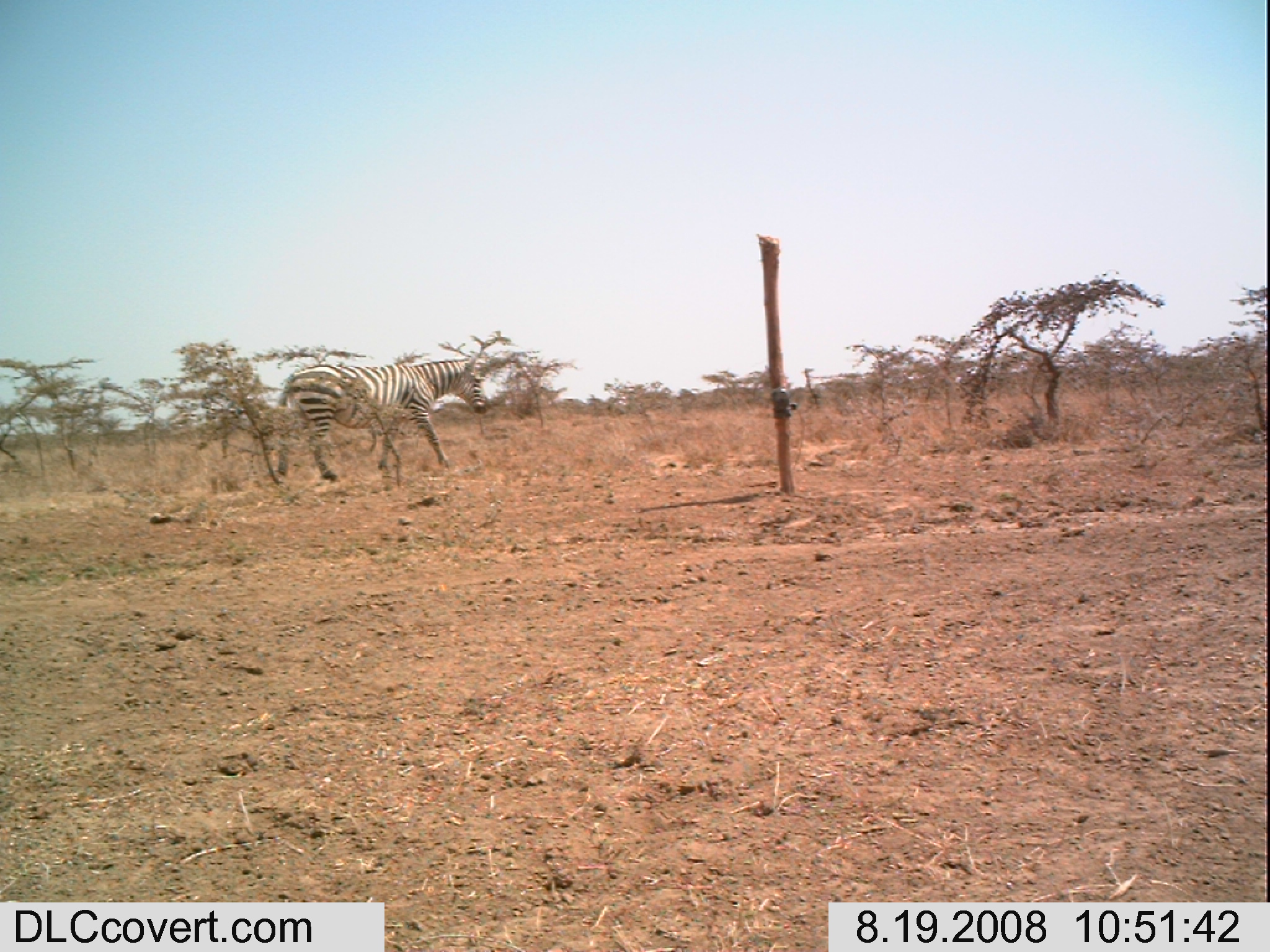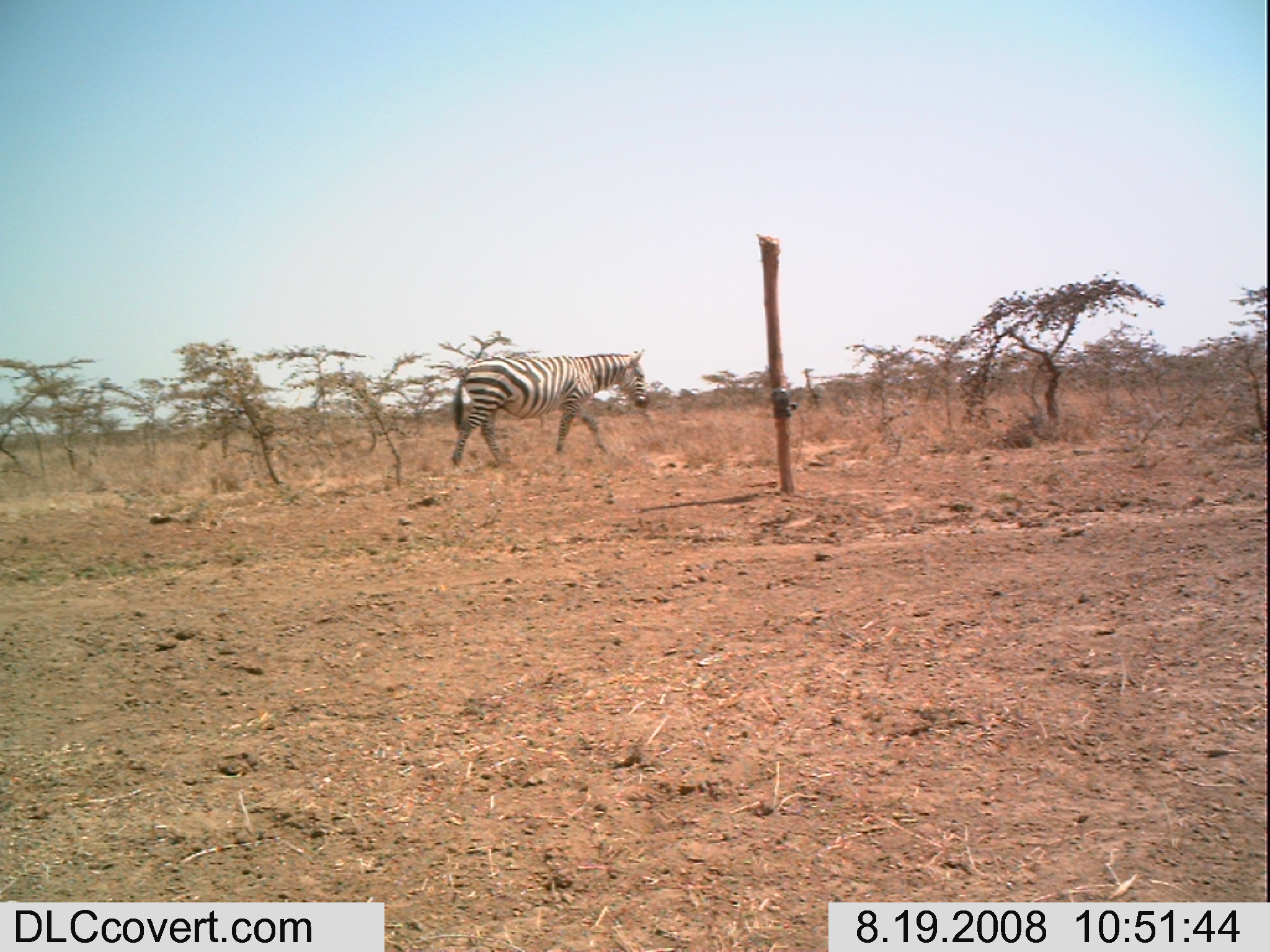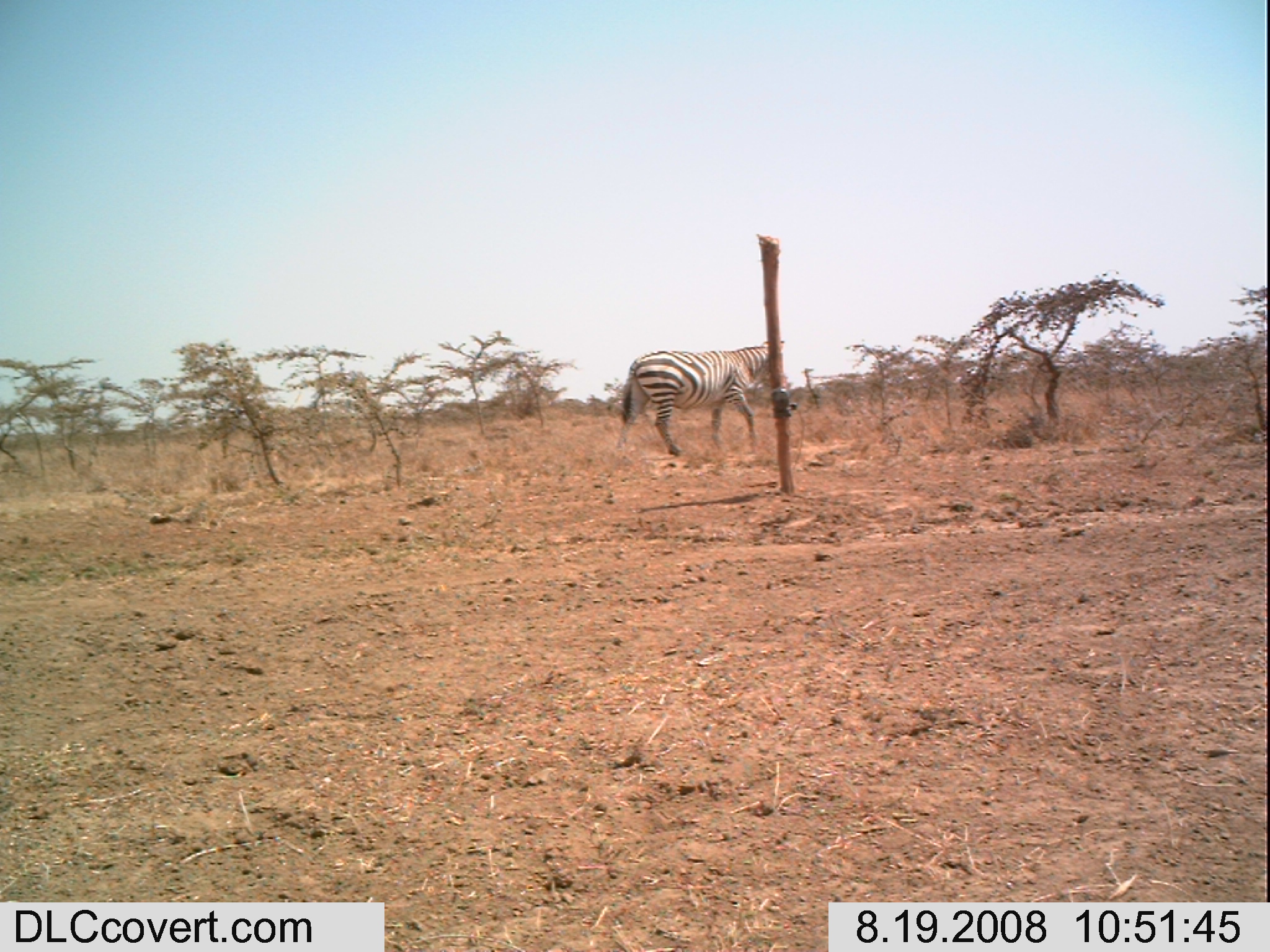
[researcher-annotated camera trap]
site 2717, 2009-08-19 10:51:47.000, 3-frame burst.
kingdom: Animalia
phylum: Chordata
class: Mammalia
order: Perissodactyla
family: Equidae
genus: Equus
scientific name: Equus quagga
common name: plains zebra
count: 1